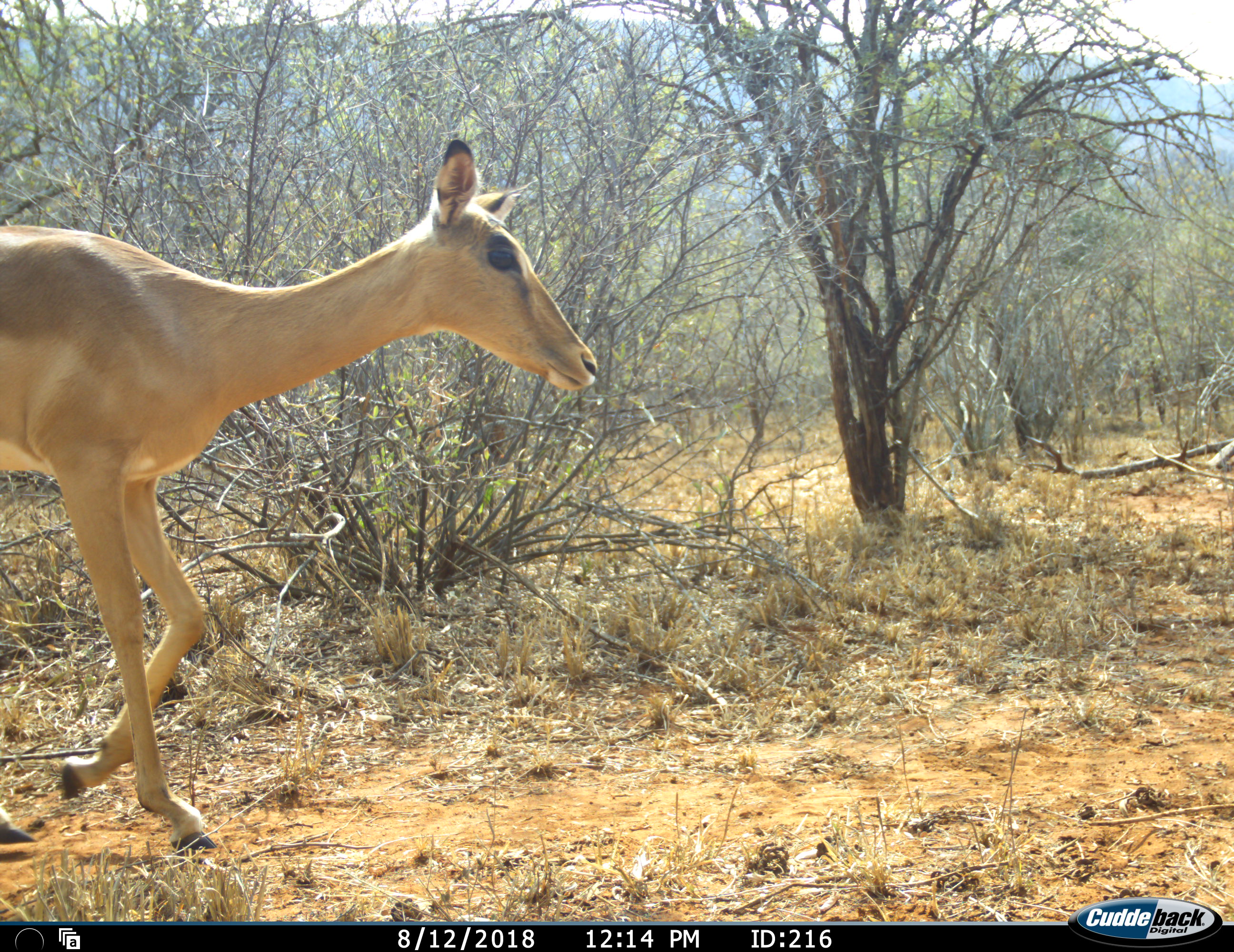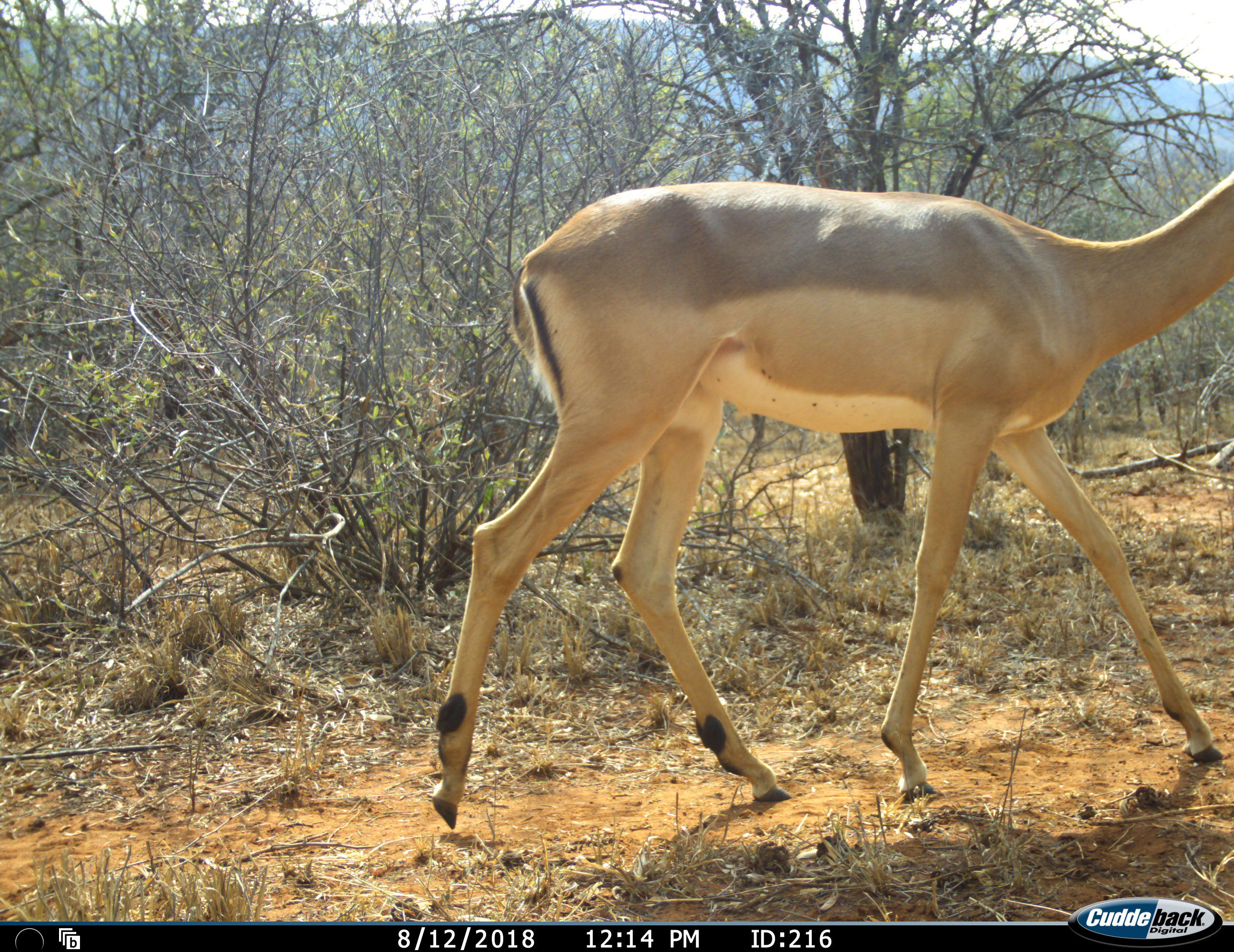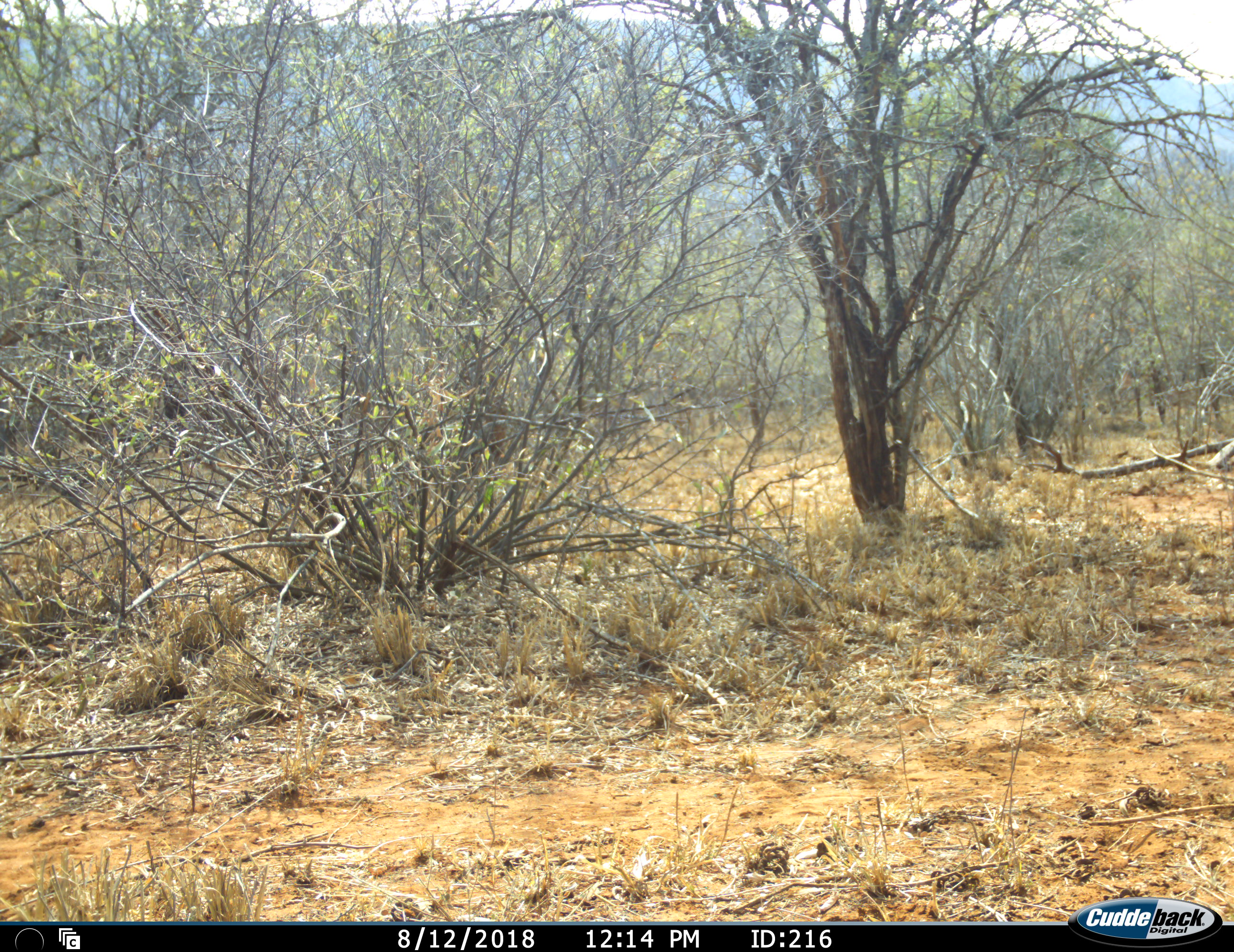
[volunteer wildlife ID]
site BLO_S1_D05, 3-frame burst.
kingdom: Animalia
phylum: Chordata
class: Mammalia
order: Artiodactyla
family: Bovidae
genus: Aepyceros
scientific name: Aepyceros melampus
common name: impala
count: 1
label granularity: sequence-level